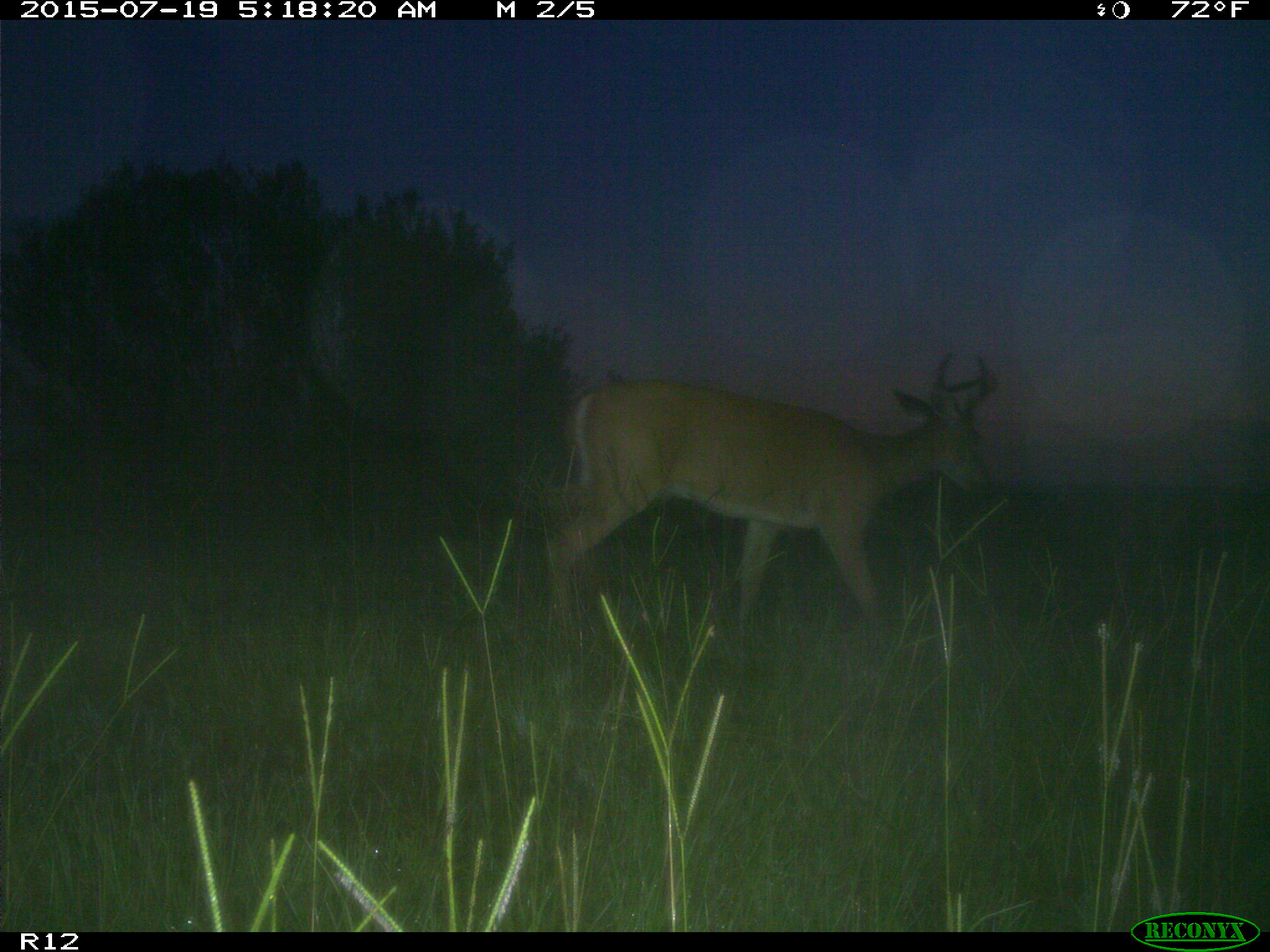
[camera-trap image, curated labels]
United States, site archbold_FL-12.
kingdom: Animalia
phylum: Chordata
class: Mammalia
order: Artiodactyla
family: Cervidae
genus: Odocoileus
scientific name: Odocoileus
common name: deer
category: unidentified deer